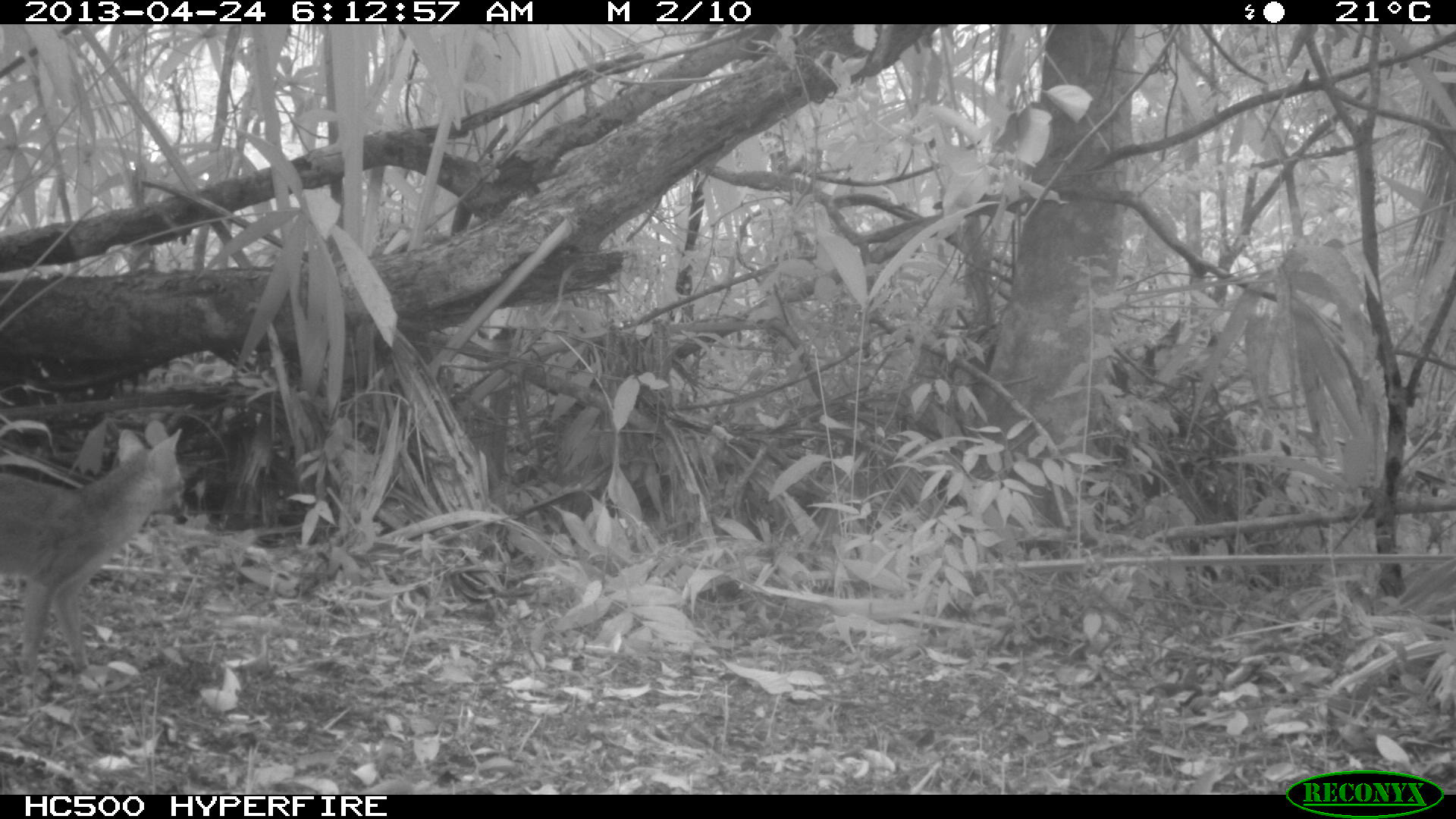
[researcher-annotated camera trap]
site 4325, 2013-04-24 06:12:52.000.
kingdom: Animalia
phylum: Chordata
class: Mammalia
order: Carnivora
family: Canidae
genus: Urocyon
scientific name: Urocyon cinereoargenteus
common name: gray fox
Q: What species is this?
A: Urocyon cinereoargenteus (gray fox).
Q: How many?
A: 1.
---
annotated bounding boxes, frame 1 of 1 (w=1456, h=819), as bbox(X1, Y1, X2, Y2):
urocyon cinereoargenteus: bbox(1, 417, 185, 683)